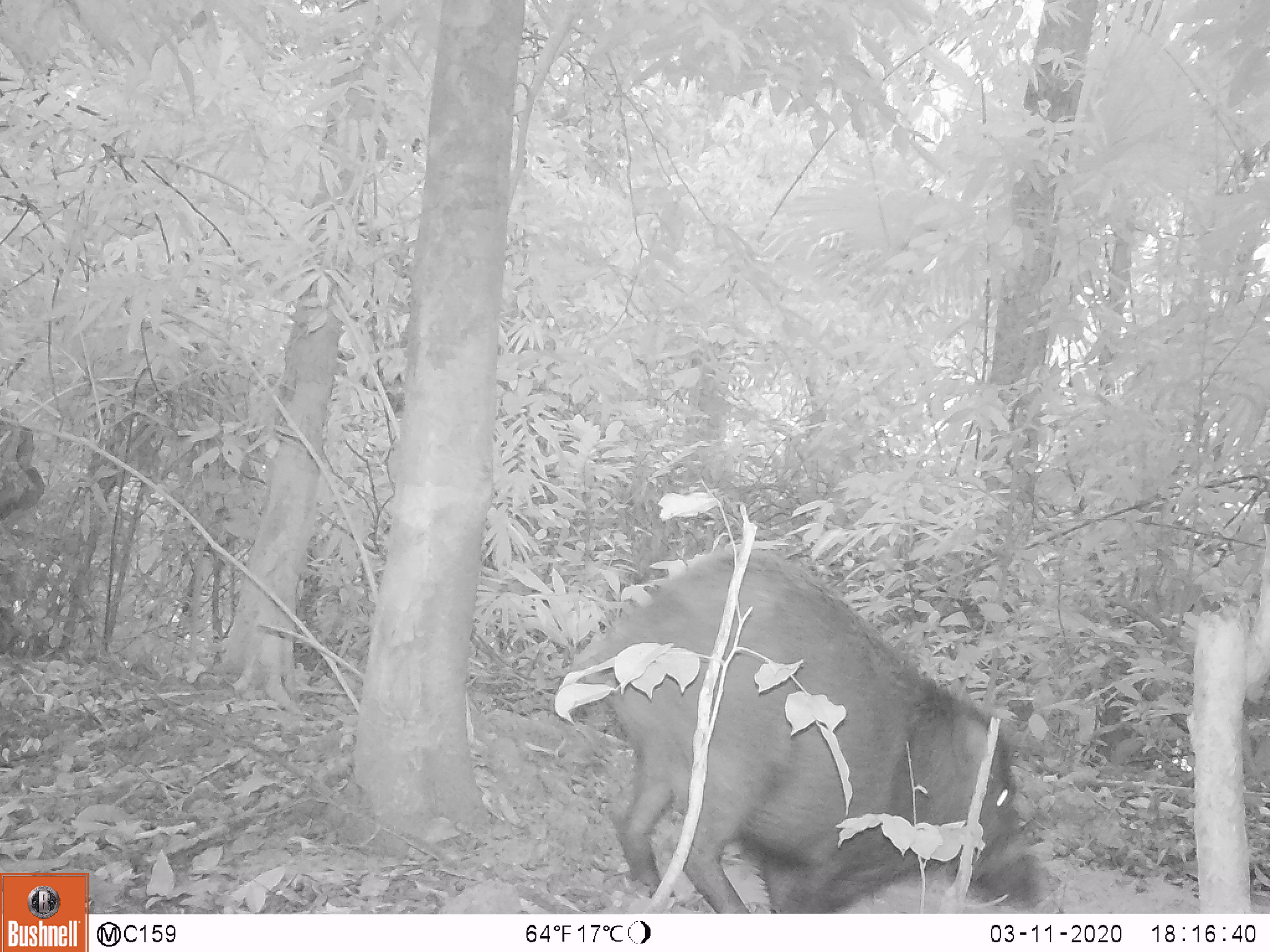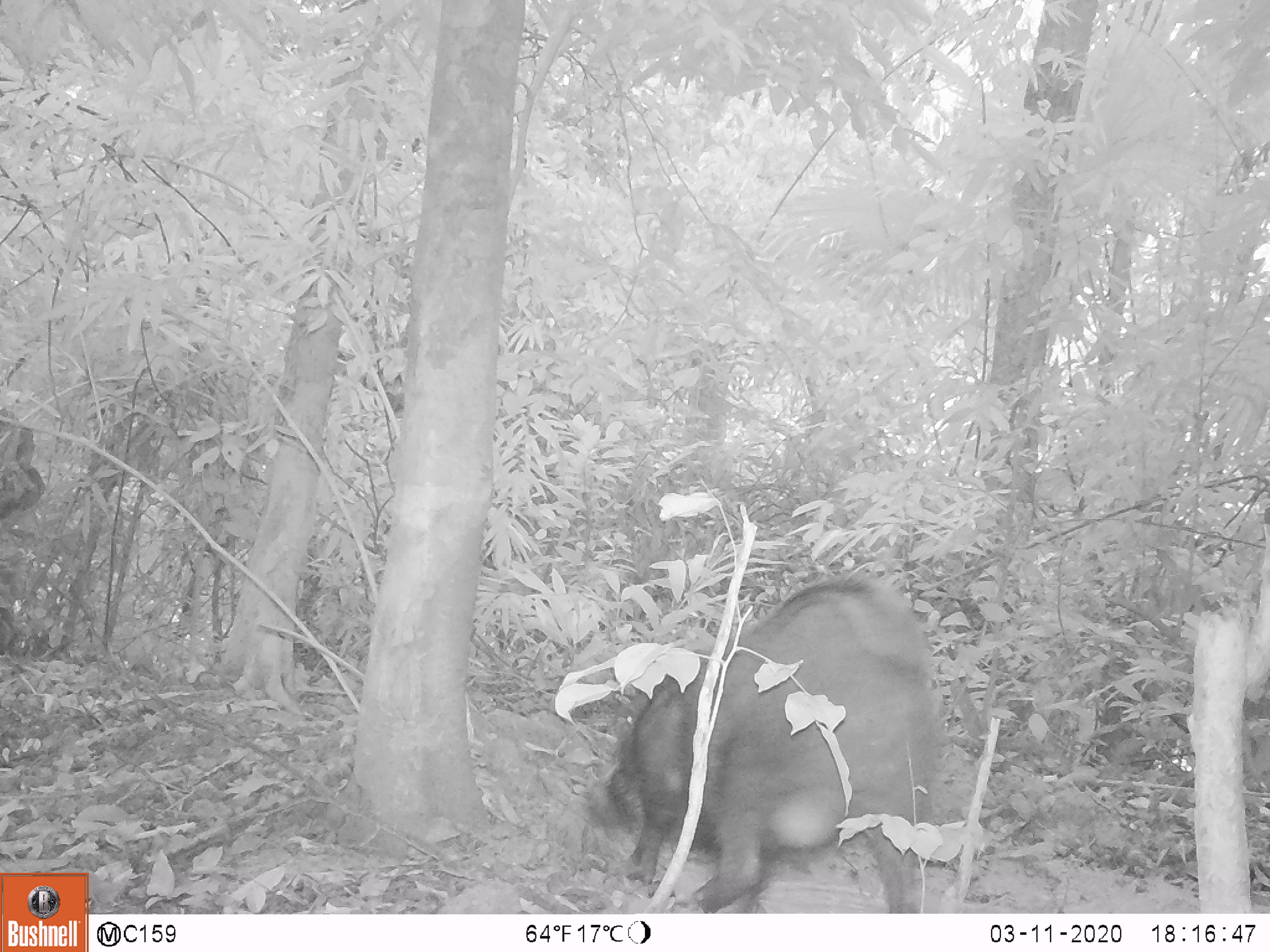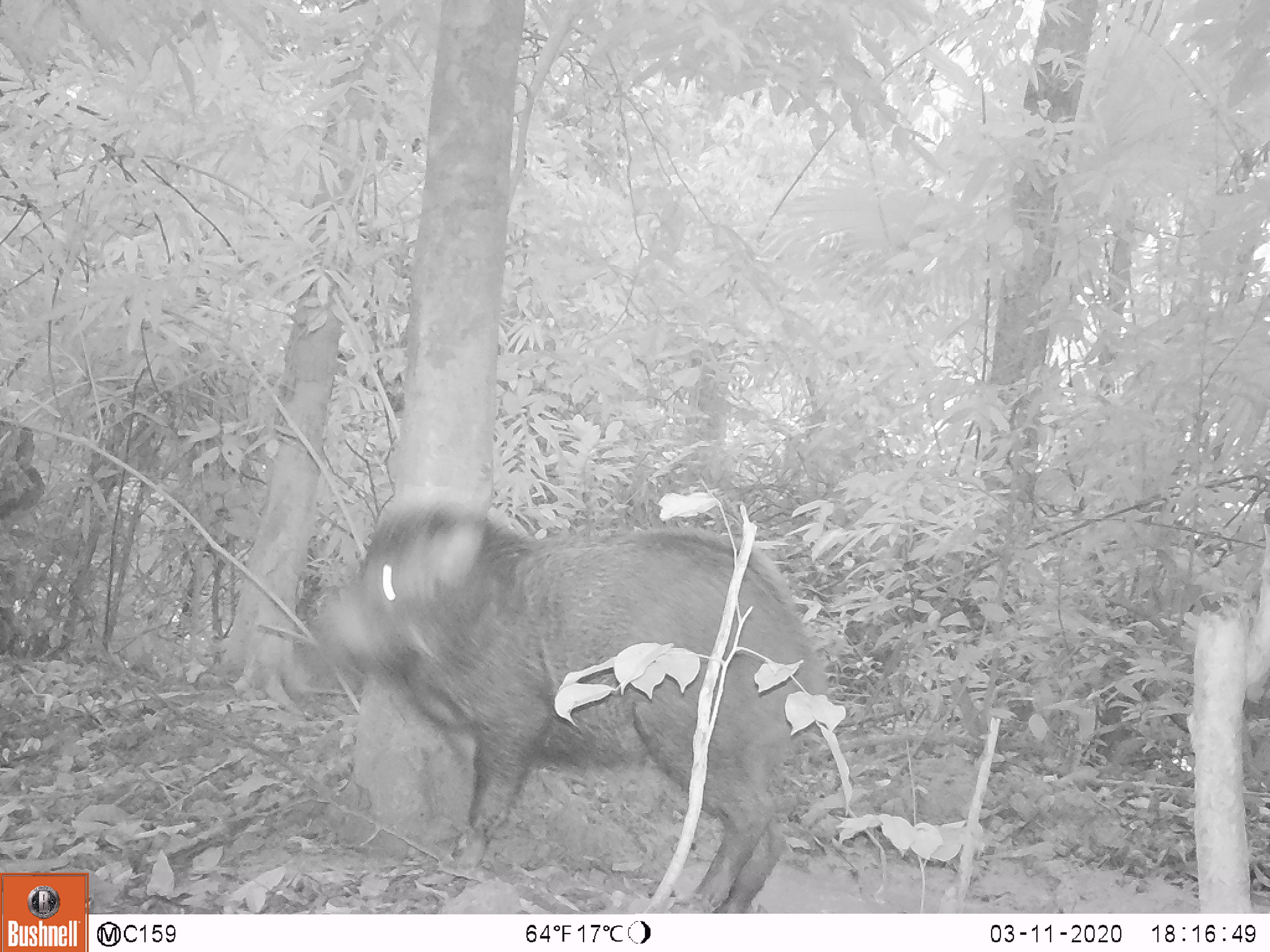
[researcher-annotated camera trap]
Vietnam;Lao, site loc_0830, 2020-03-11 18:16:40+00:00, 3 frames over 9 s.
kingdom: Animalia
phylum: Chordata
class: Mammalia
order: Artiodactyla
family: Suidae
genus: Sus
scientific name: Sus scrofa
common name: eurasian wild pig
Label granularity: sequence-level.